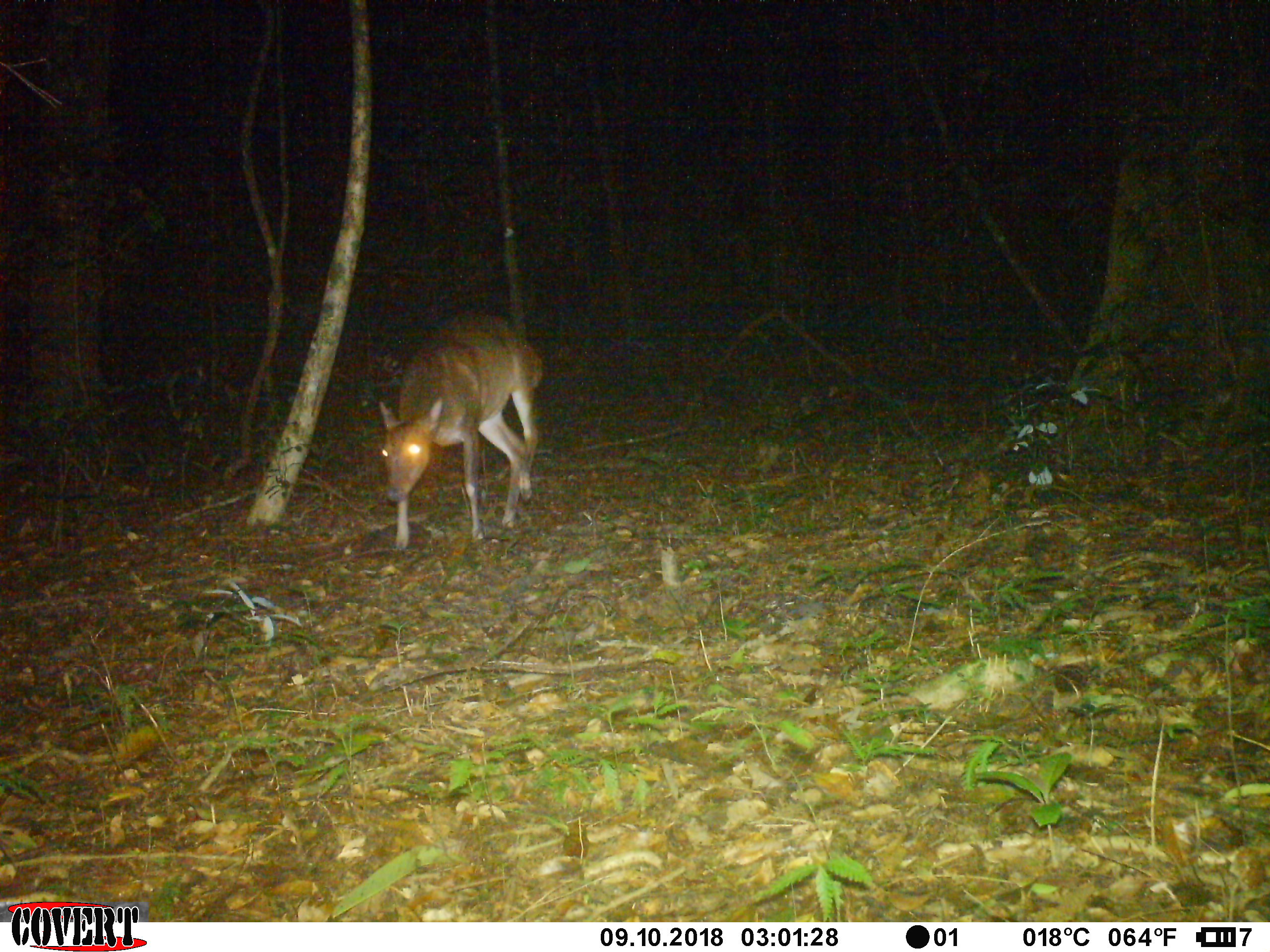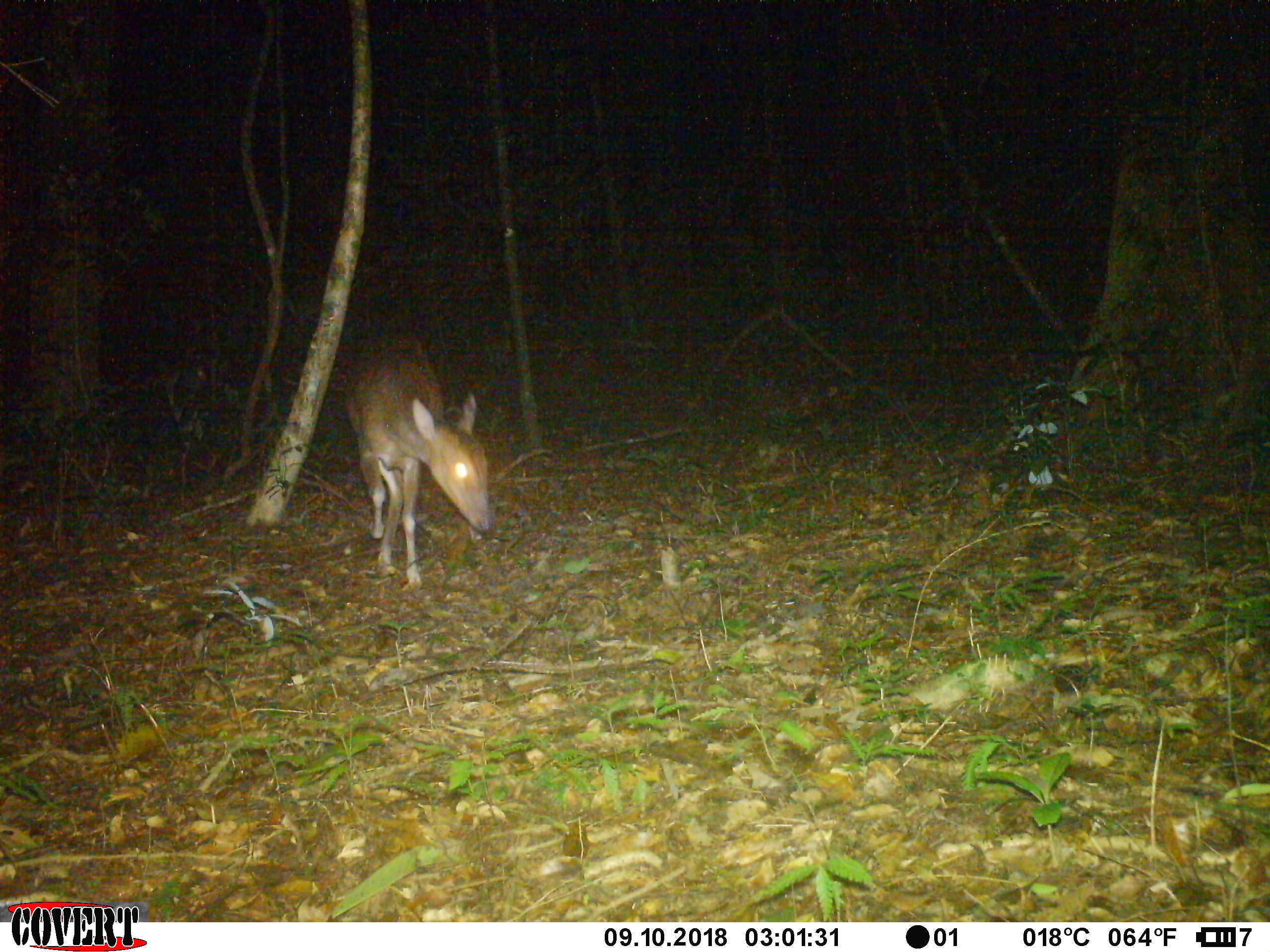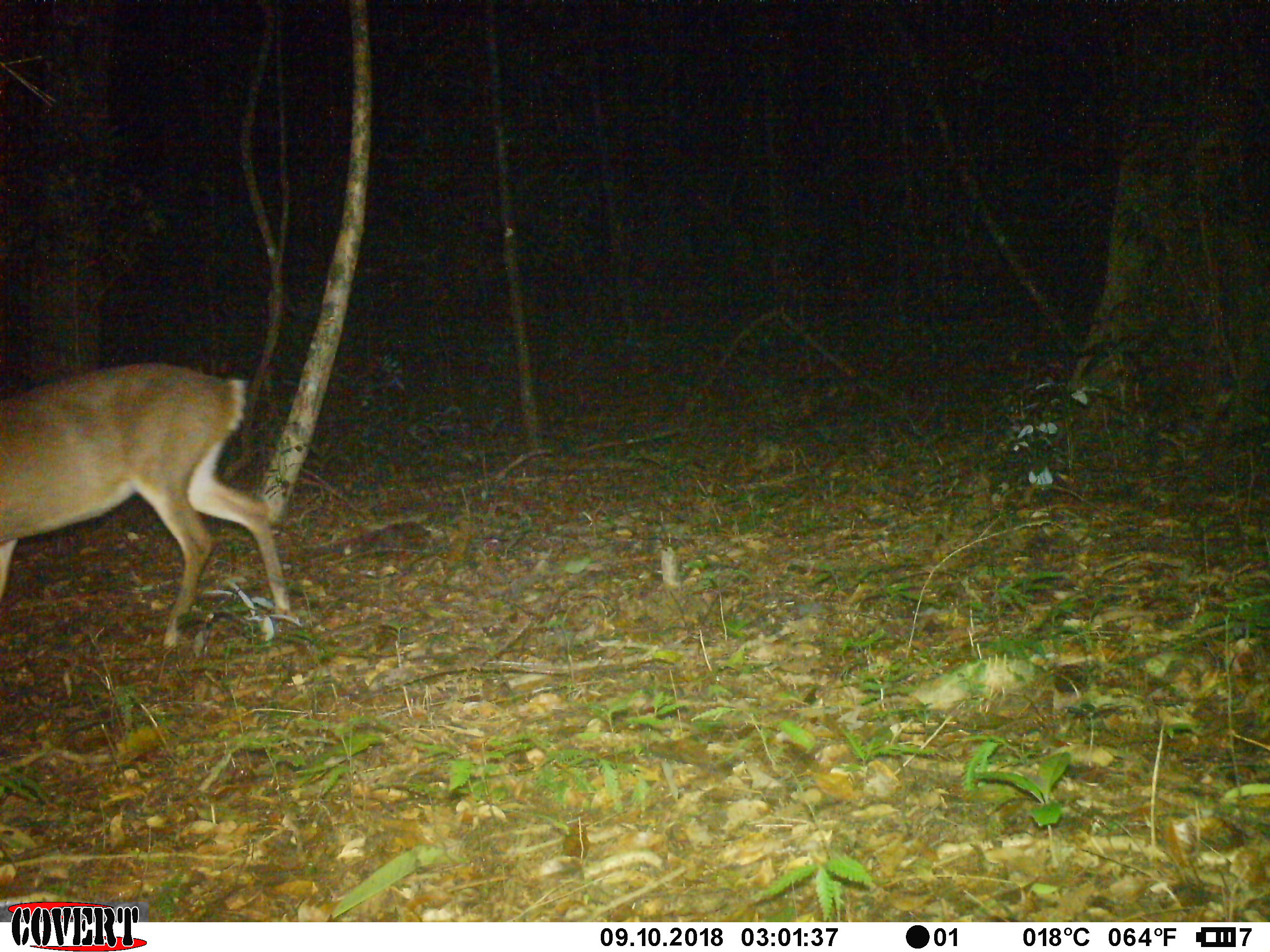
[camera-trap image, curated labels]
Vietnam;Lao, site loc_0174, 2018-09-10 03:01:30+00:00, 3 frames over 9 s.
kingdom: Animalia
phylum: Chordata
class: Mammalia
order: Artiodactyla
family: Cervidae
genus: Muntiacus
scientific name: Muntiacus vuquangensis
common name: large-antlered muntjac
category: large antlered muntjac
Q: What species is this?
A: Large antlered muntjac (large-antlered muntjac) (Muntiacus vuquangensis).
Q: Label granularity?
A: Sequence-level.